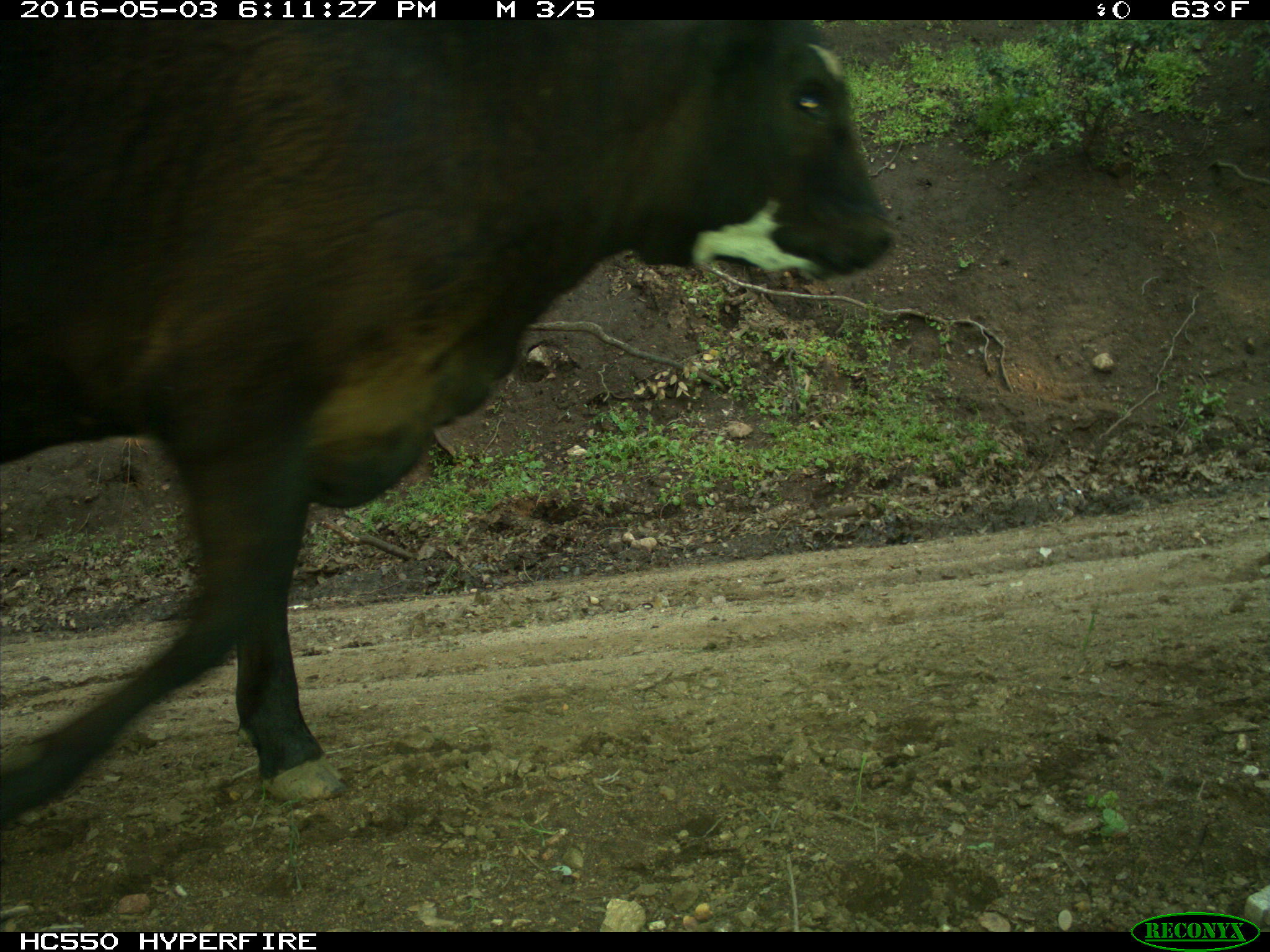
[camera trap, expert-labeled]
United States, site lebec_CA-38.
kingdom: Animalia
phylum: Chordata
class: Mammalia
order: Artiodactyla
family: Bovidae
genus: Bos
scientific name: Bos taurus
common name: domestic cow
Bos taurus (domestic cow).